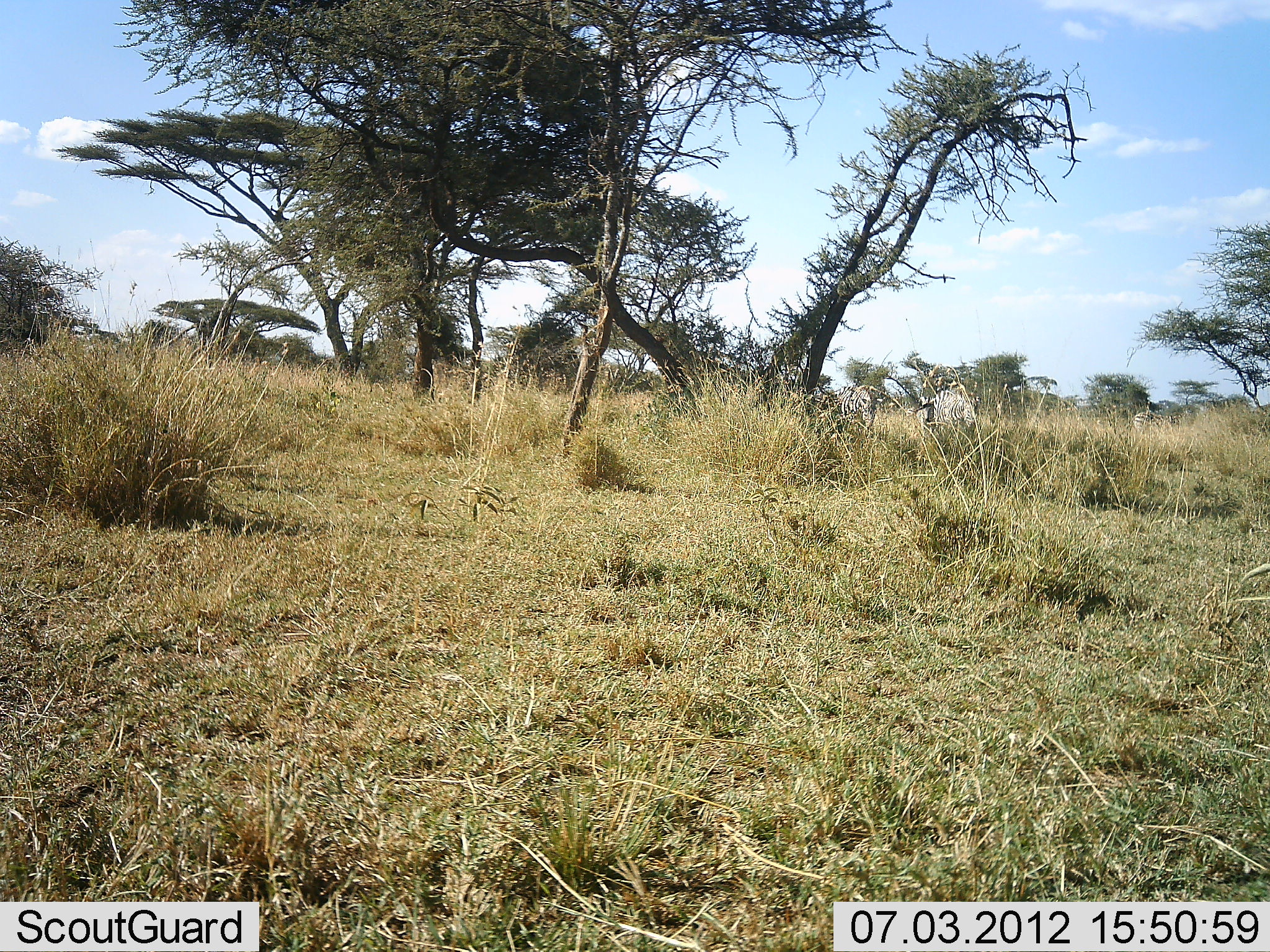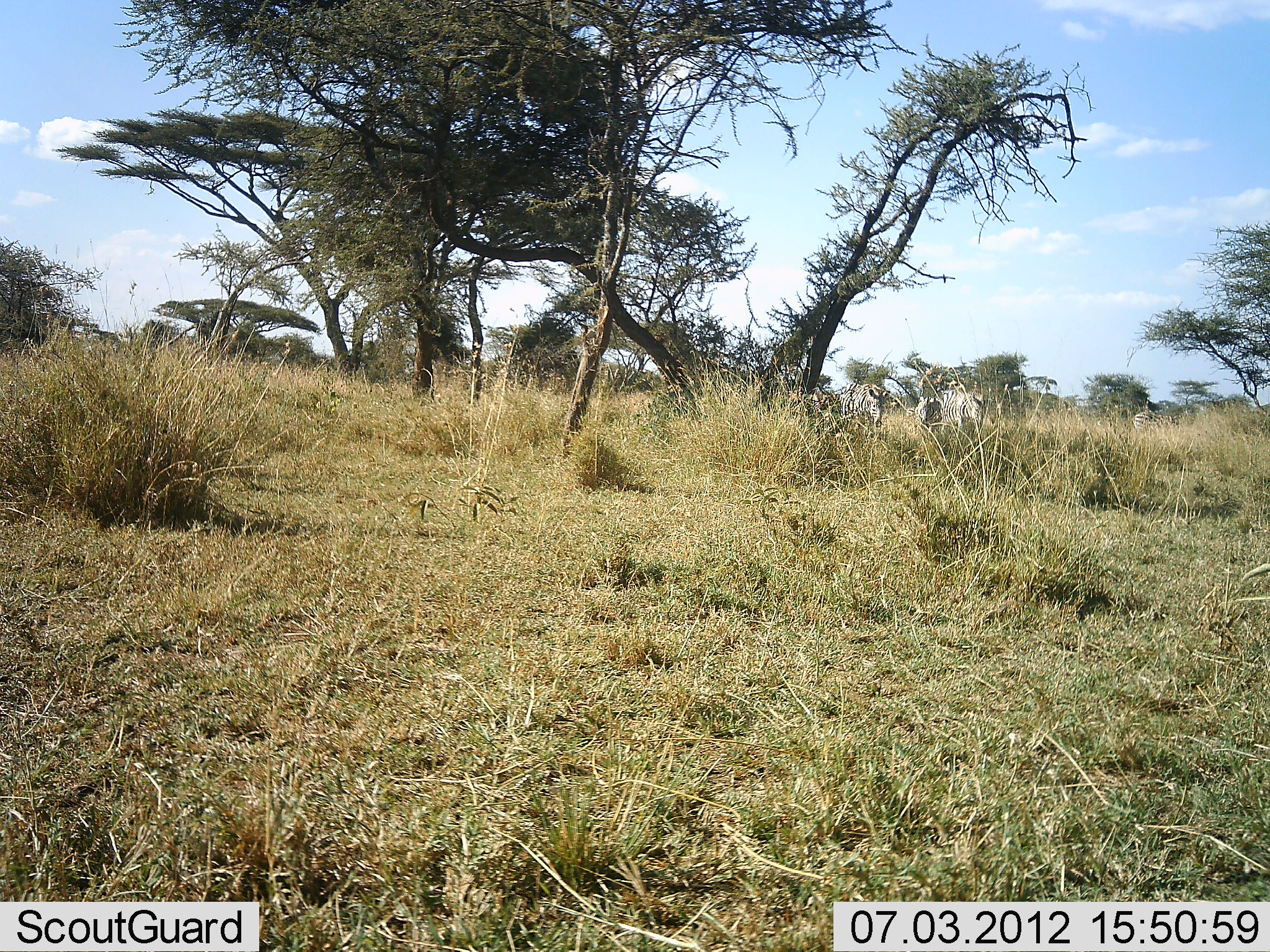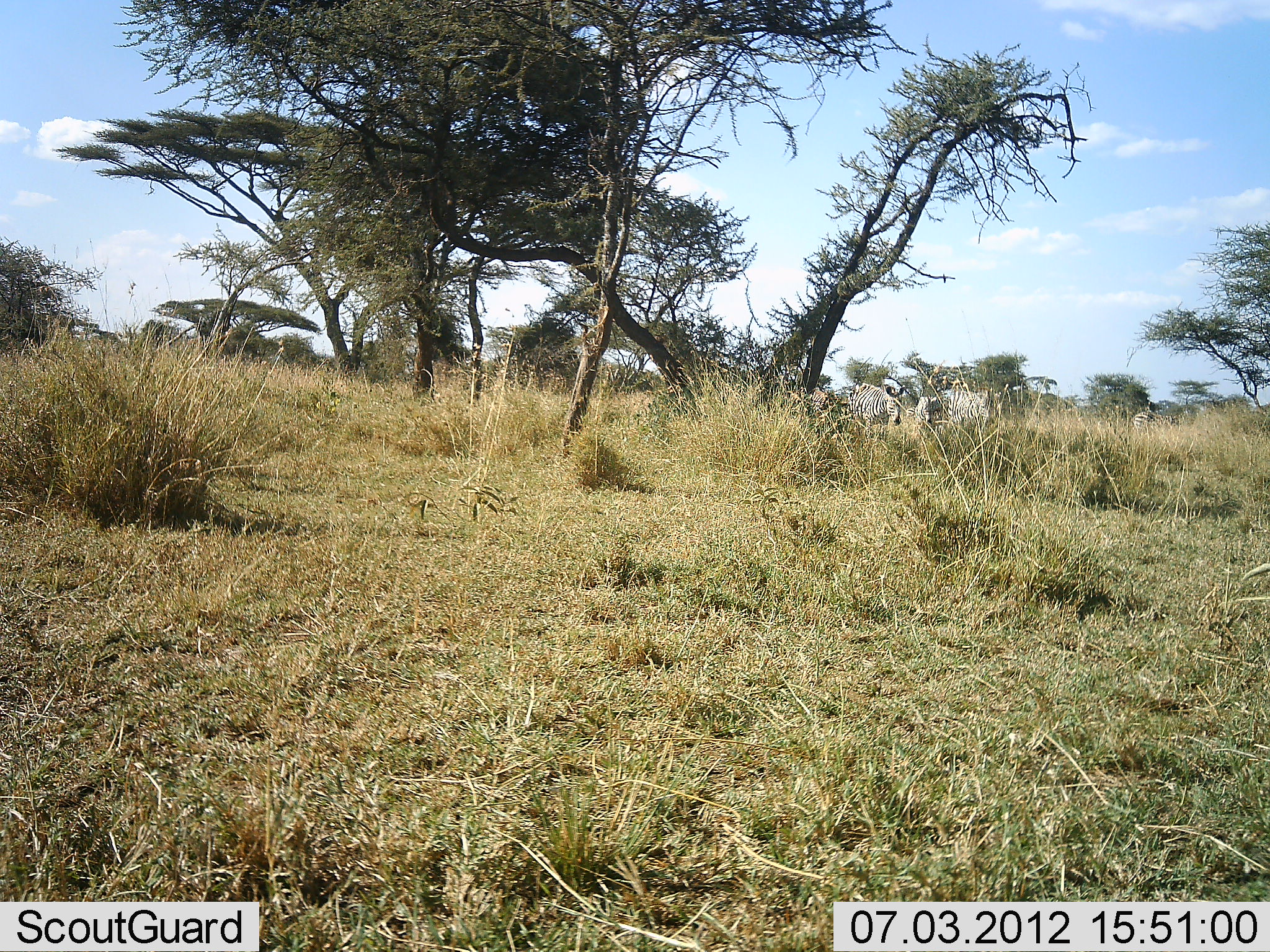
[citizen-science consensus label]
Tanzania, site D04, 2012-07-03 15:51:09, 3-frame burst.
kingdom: Animalia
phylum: Chordata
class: Mammalia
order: Perissodactyla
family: Equidae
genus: Equus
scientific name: Equus quagga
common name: plains zebra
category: zebra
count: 3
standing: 40%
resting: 0%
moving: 60%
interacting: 0%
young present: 0%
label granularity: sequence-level